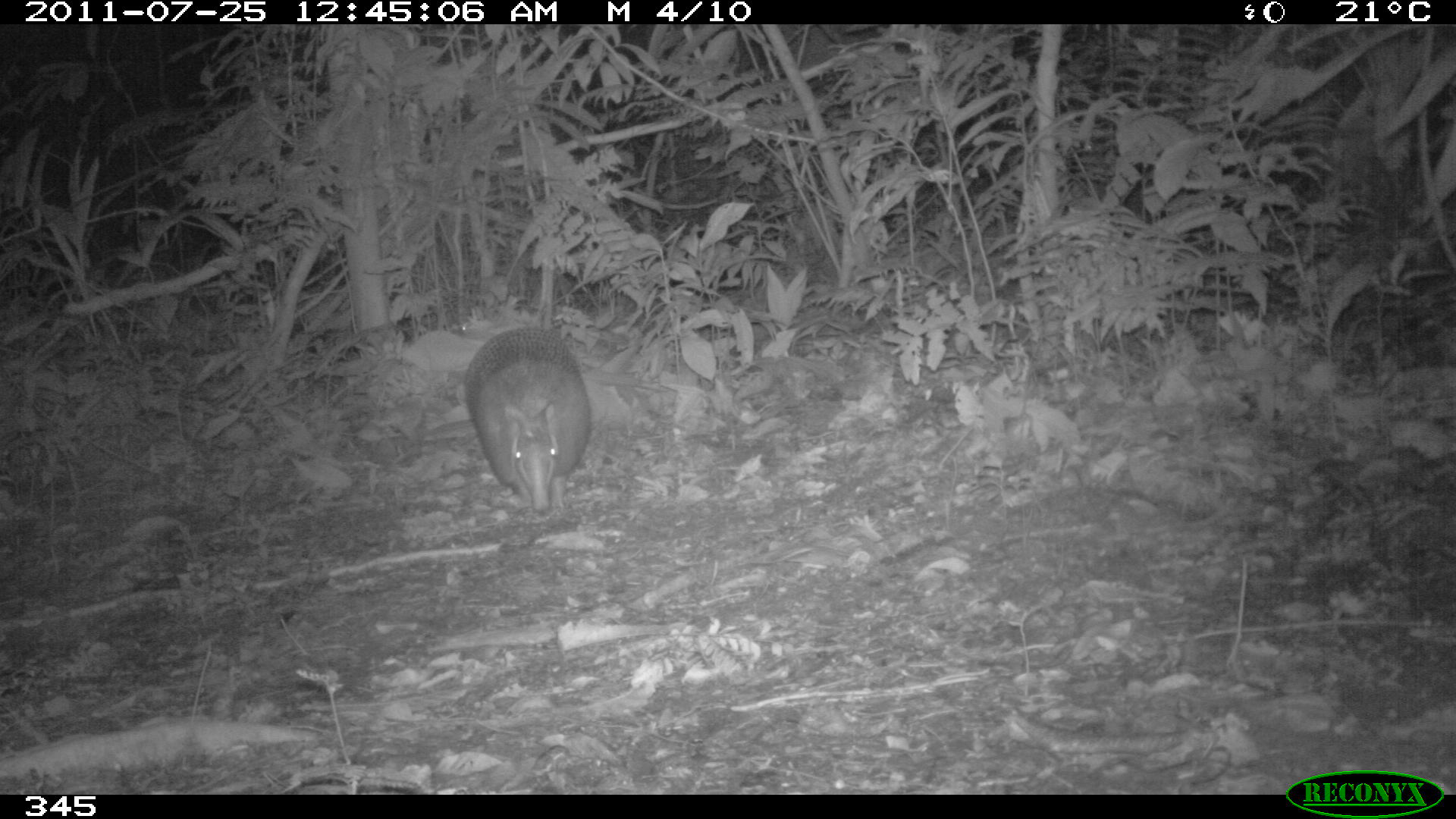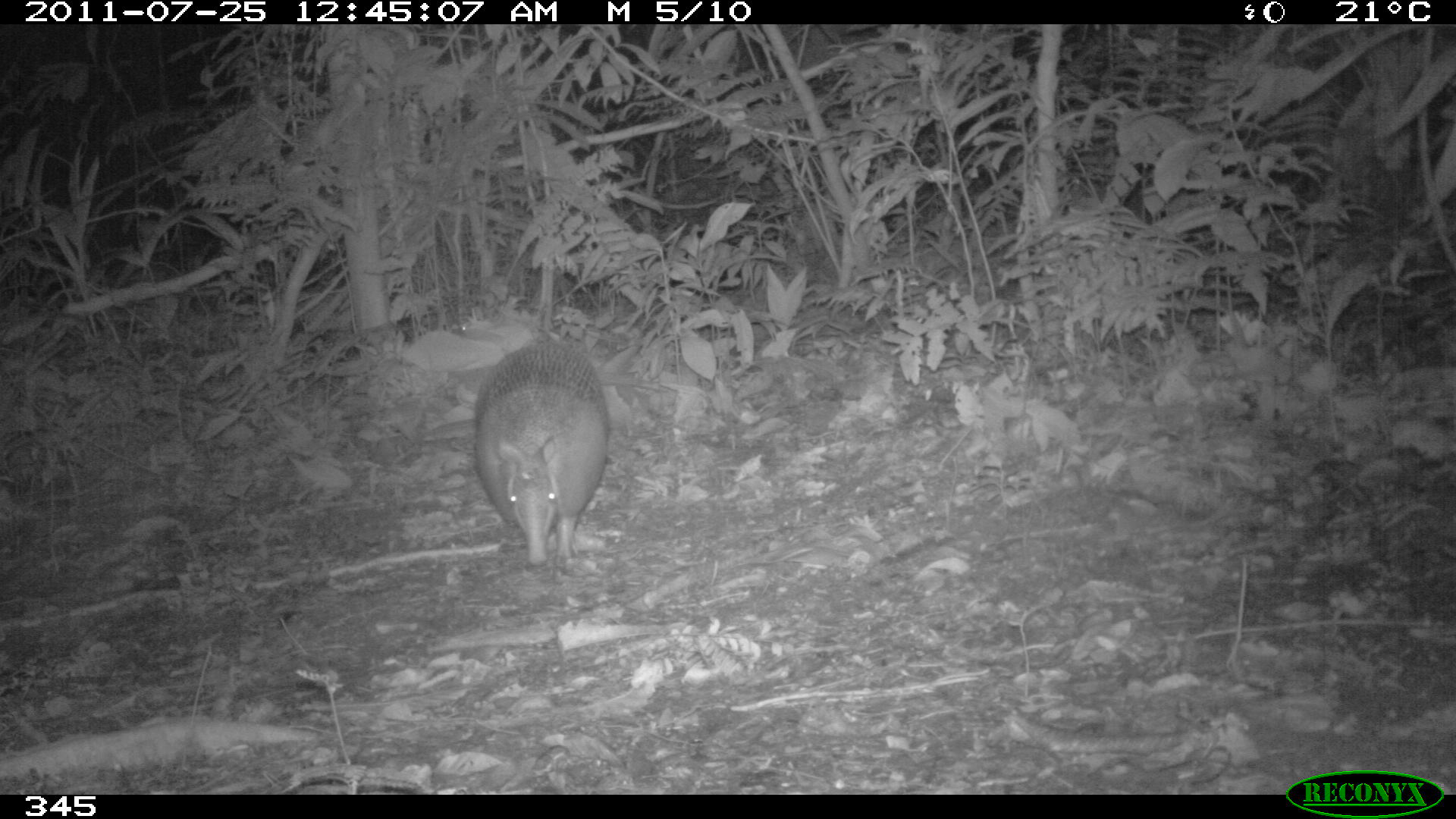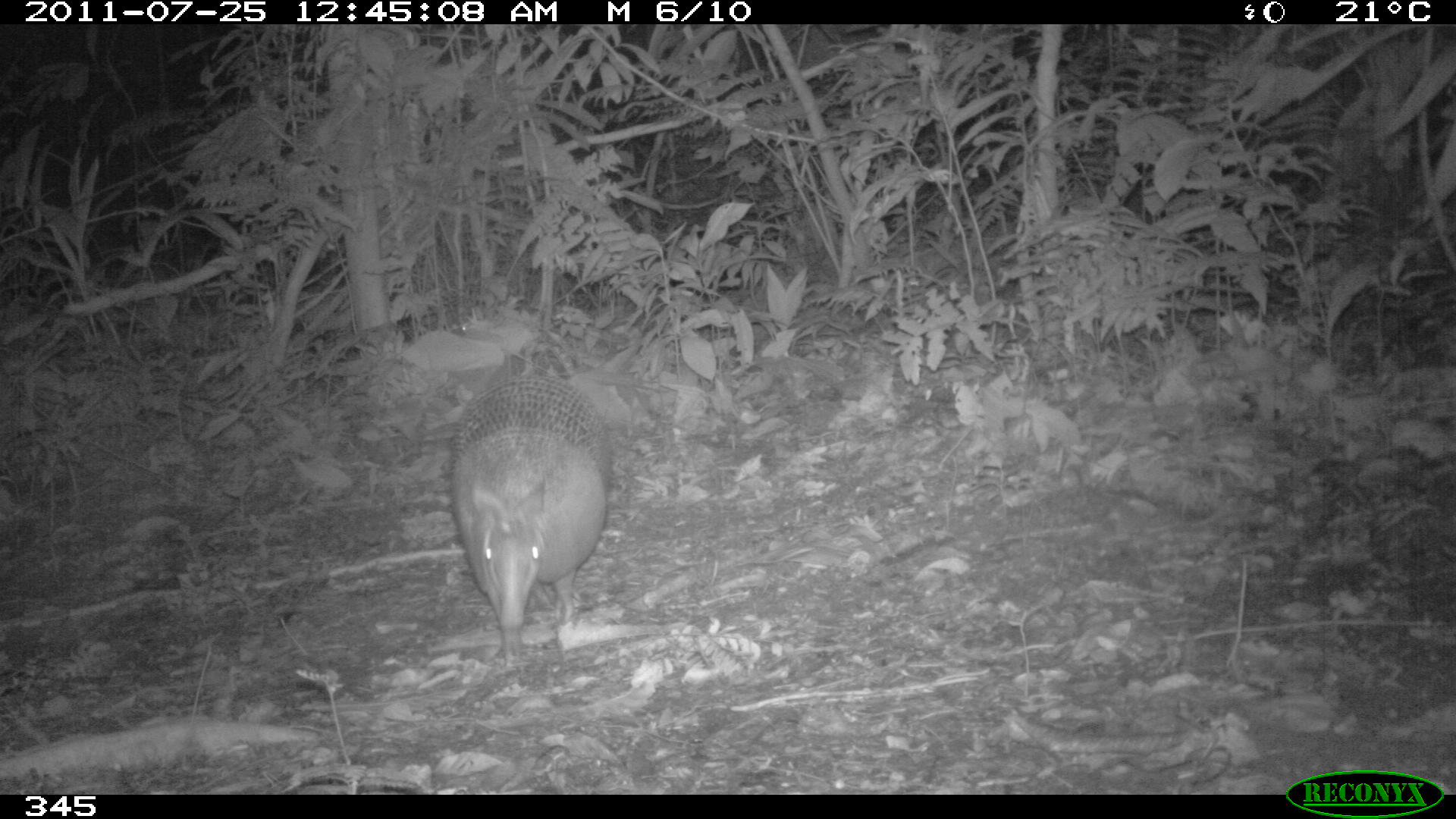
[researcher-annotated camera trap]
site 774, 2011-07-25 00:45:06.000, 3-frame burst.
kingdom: Animalia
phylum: Chordata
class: Mammalia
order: Cingulata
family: Dasypodidae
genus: Dasypus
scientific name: Dasypus novemcinctus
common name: nine-banded armadillo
Dasypus novemcinctus (nine-banded armadillo).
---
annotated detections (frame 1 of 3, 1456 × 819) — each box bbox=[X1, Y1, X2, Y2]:
dasypus novemcinctus: bbox=[464, 324, 591, 517]